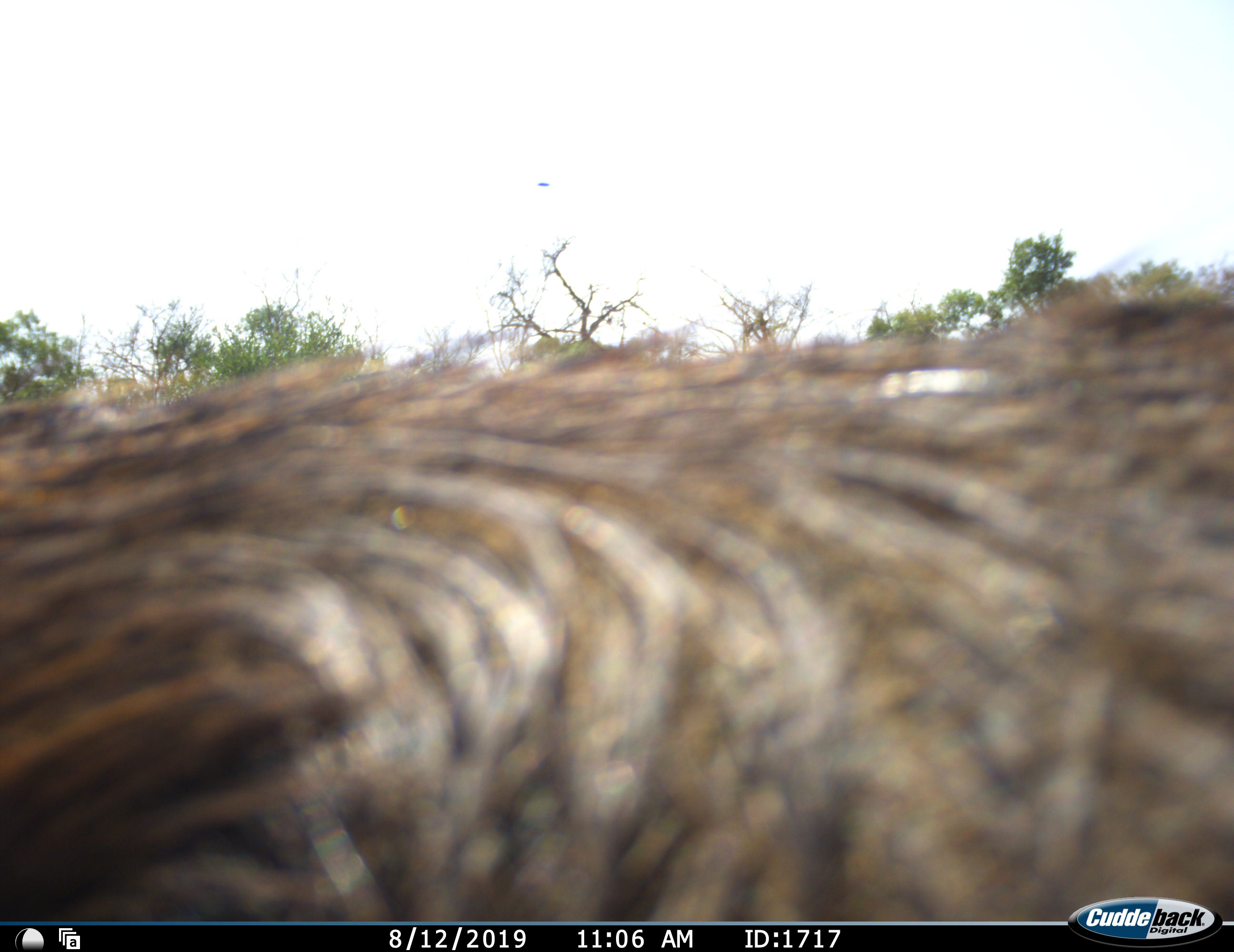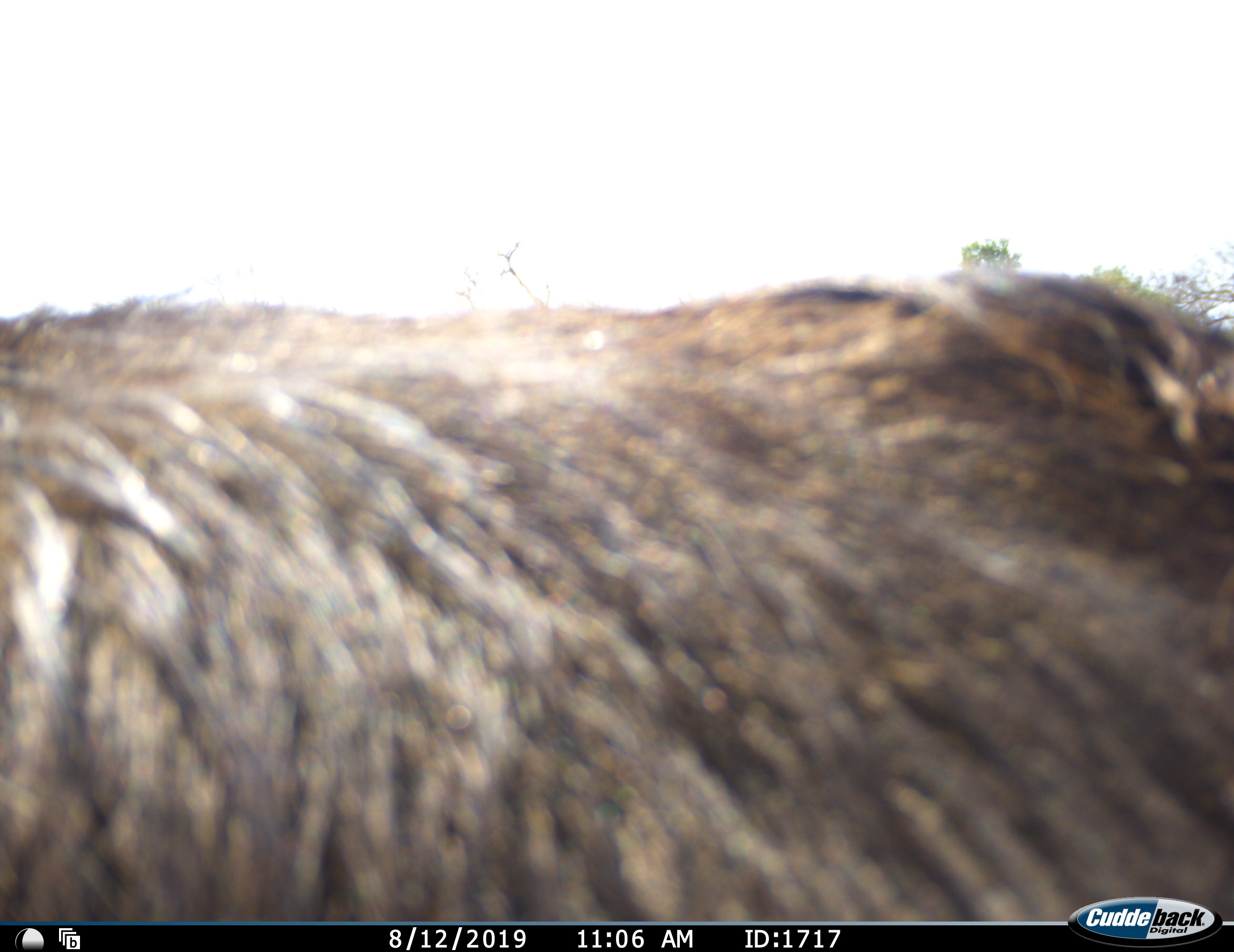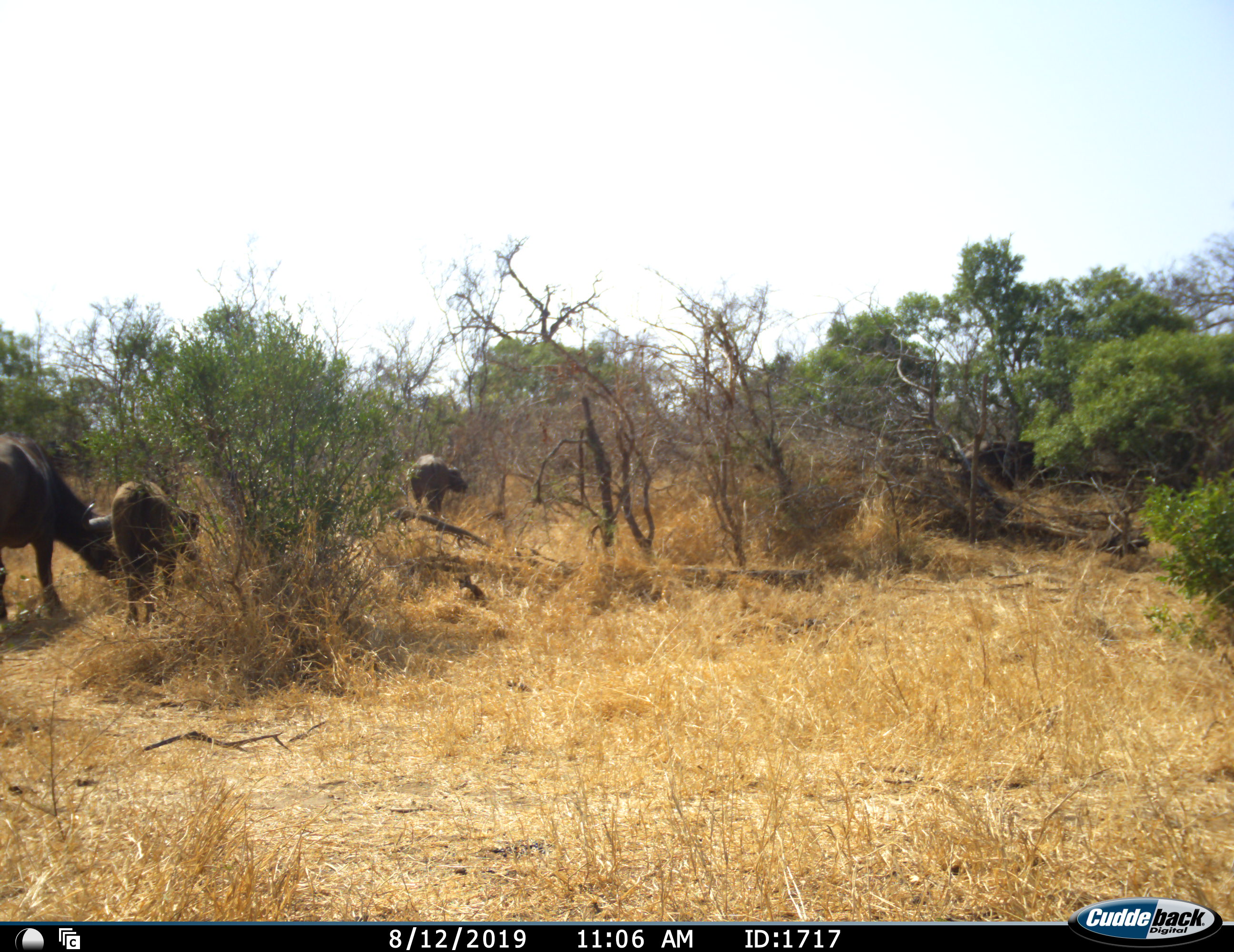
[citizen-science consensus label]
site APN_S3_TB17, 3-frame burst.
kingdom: Animalia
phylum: Chordata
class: Mammalia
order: Artiodactyla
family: Bovidae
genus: Syncerus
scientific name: Syncerus caffer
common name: african buffalo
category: buffalo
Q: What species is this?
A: Buffalo (african buffalo) (Syncerus caffer).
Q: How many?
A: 4.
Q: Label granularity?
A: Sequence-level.